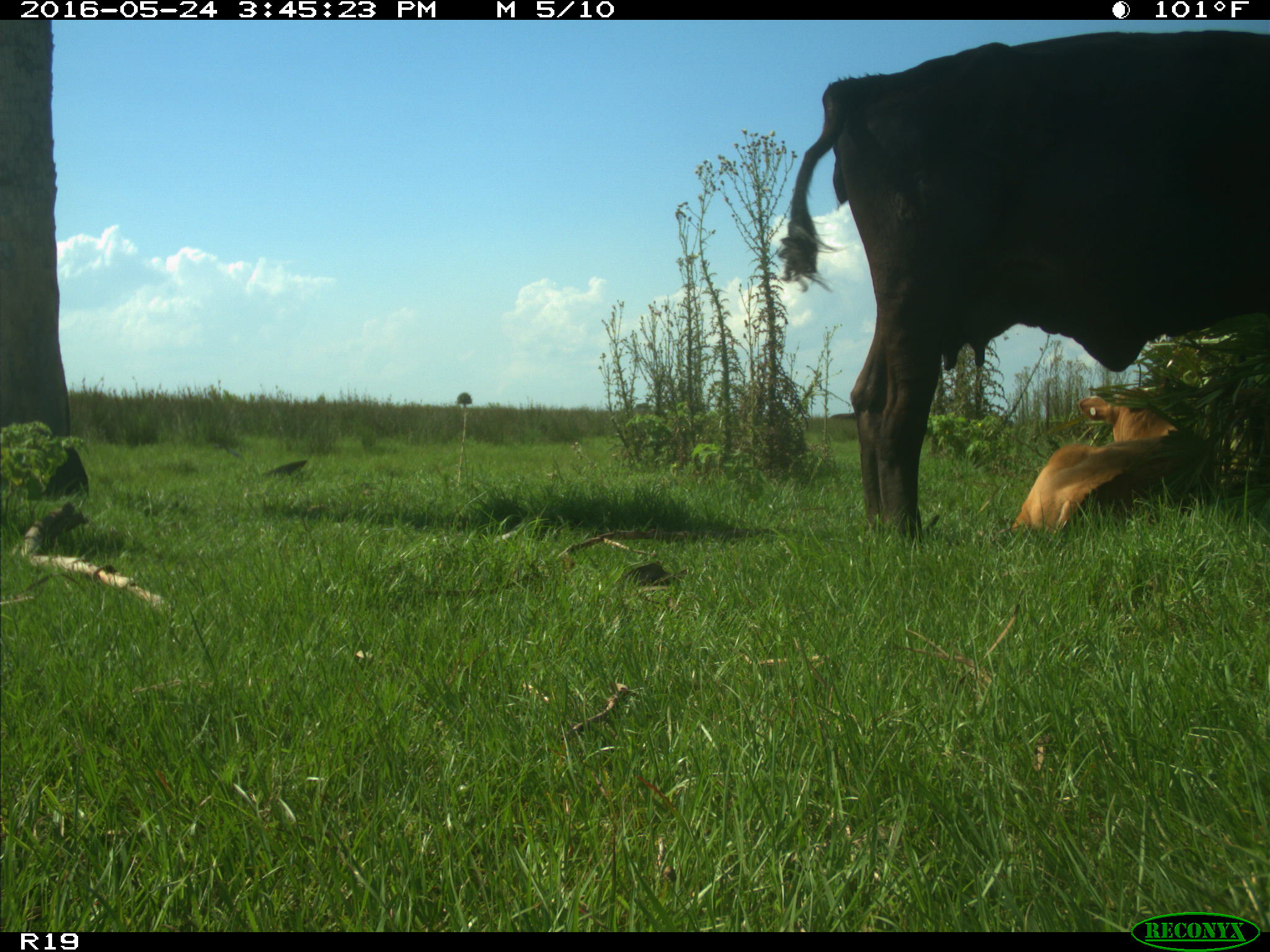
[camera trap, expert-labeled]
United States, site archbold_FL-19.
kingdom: Animalia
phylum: Chordata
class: Mammalia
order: Artiodactyla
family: Bovidae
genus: Bos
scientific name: Bos taurus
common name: domestic cow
Bos taurus (domestic cow).